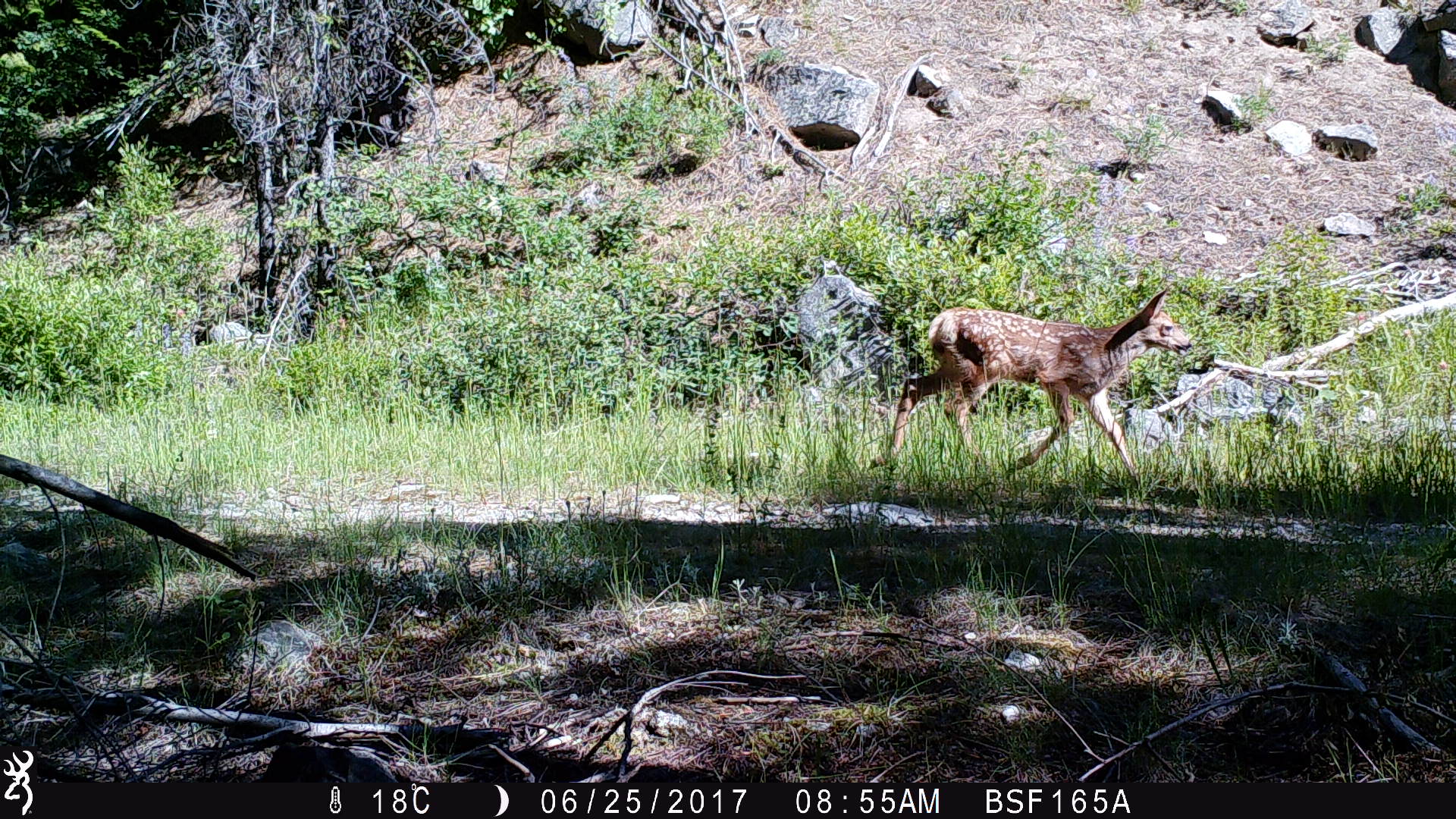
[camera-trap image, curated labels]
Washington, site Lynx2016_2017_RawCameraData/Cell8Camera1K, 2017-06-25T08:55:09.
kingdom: Animalia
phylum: Chordata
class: Mammalia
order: Artiodactyla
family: Cervidae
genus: Odocoileus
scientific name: Odocoileus hemionus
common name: mule deer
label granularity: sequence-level